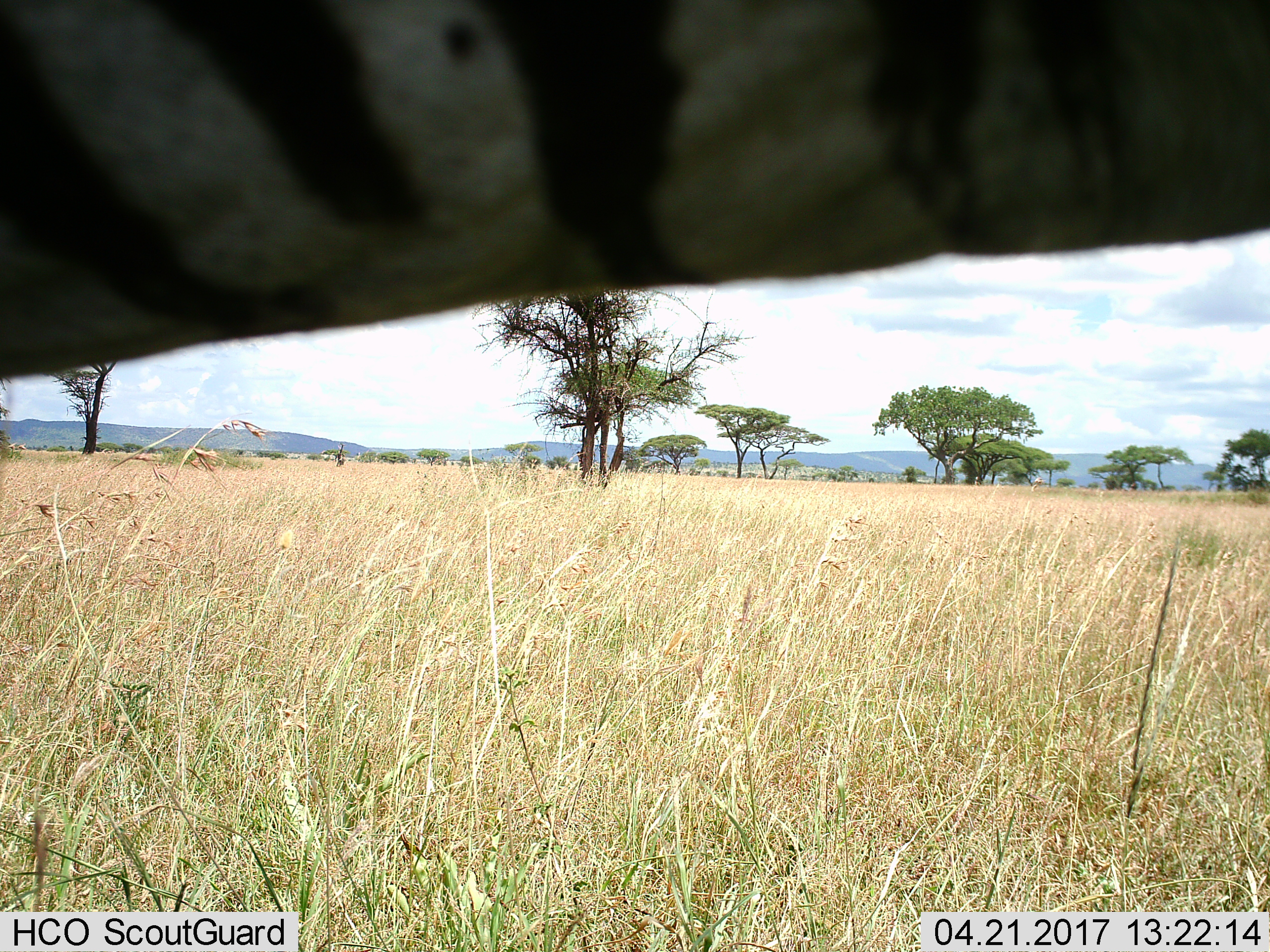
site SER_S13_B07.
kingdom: Animalia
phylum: Chordata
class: Mammalia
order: Perissodactyla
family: Equidae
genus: Equus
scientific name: Equus quagga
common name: plains zebra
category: zebraplains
Zebraplains (plains zebra) (Equus quagga), count 1. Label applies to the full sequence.